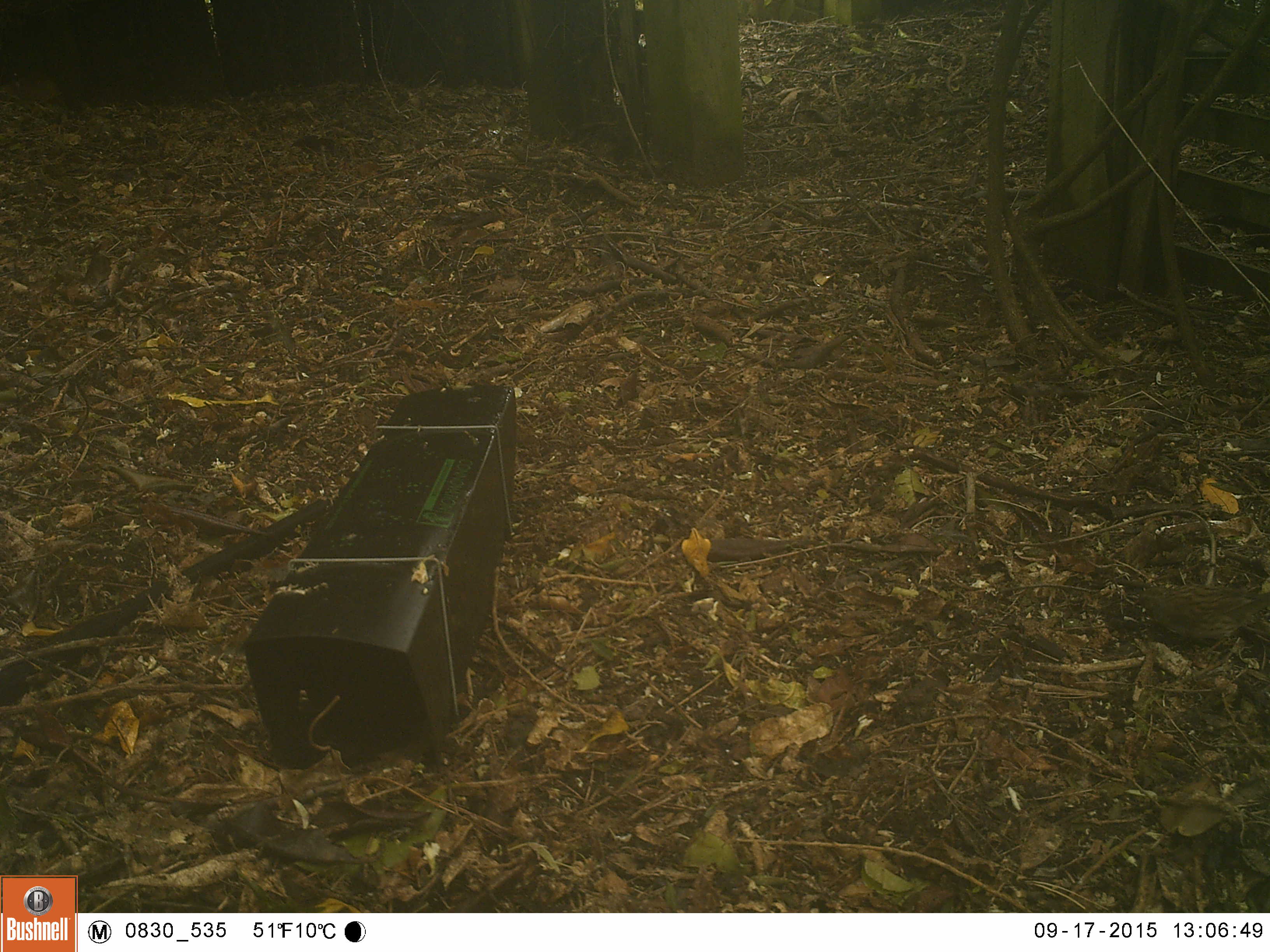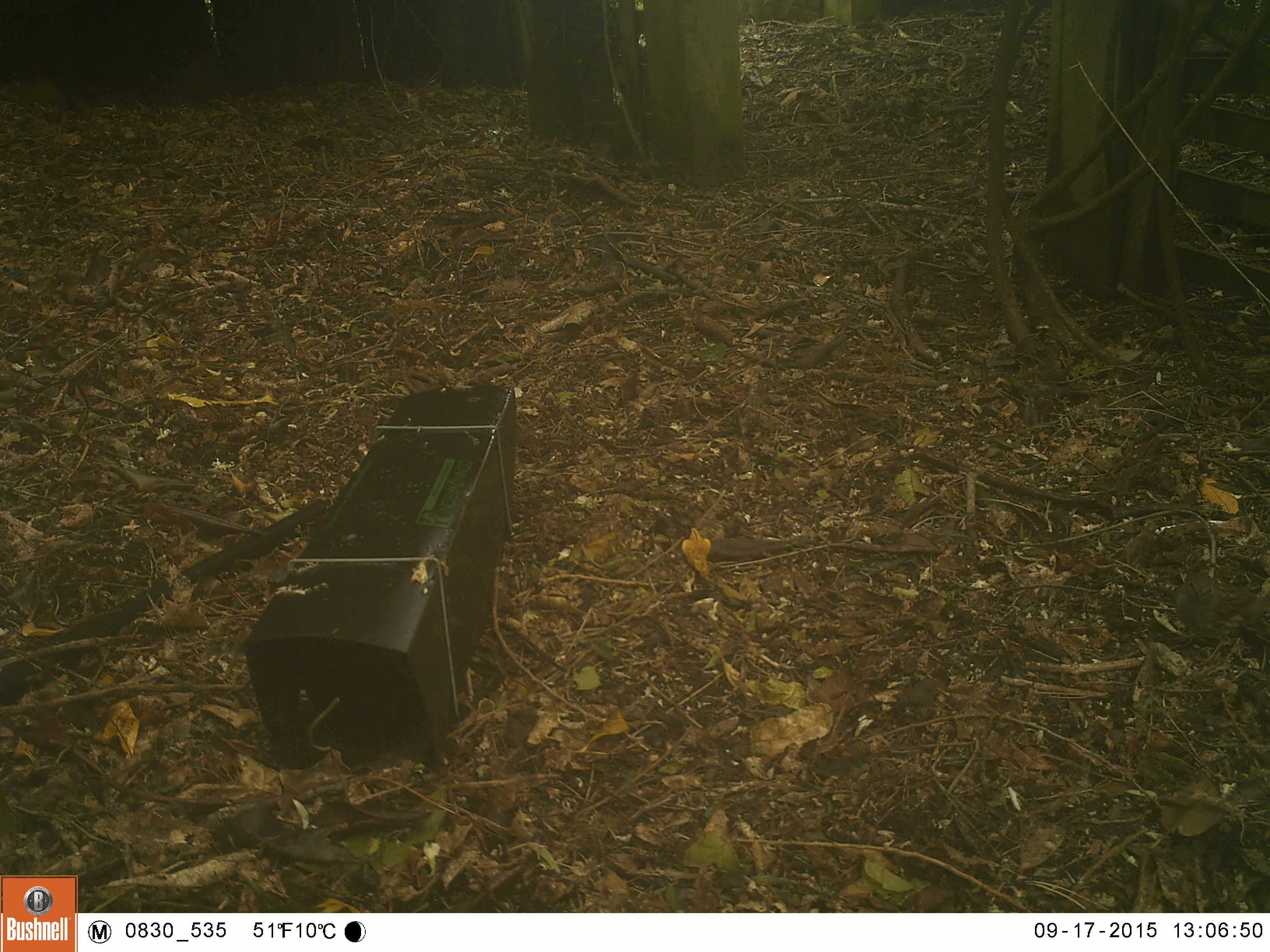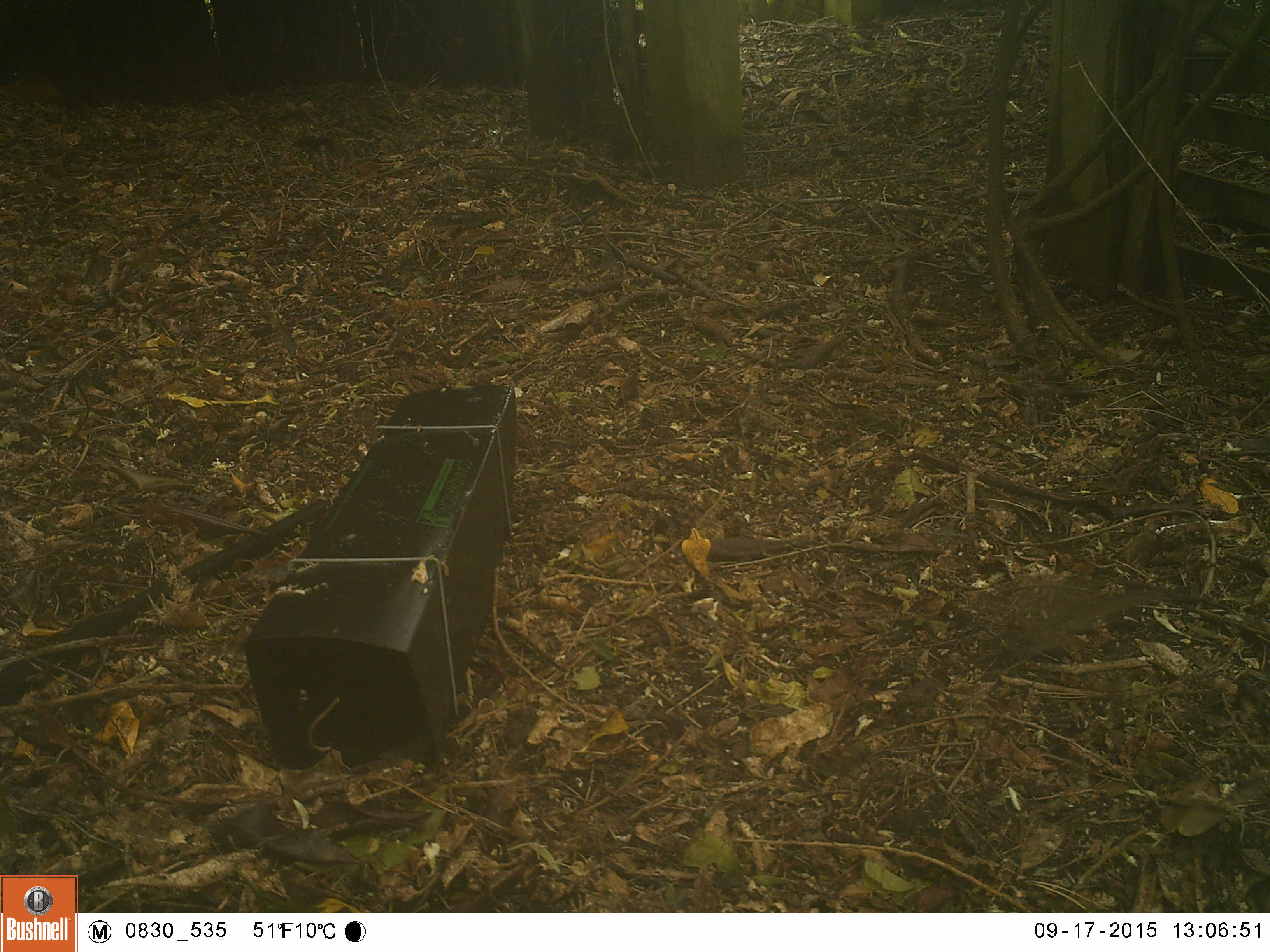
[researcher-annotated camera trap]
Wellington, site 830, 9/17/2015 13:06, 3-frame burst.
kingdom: Animalia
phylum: Chordata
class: Aves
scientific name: Aves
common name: bird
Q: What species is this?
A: Bird (Aves).